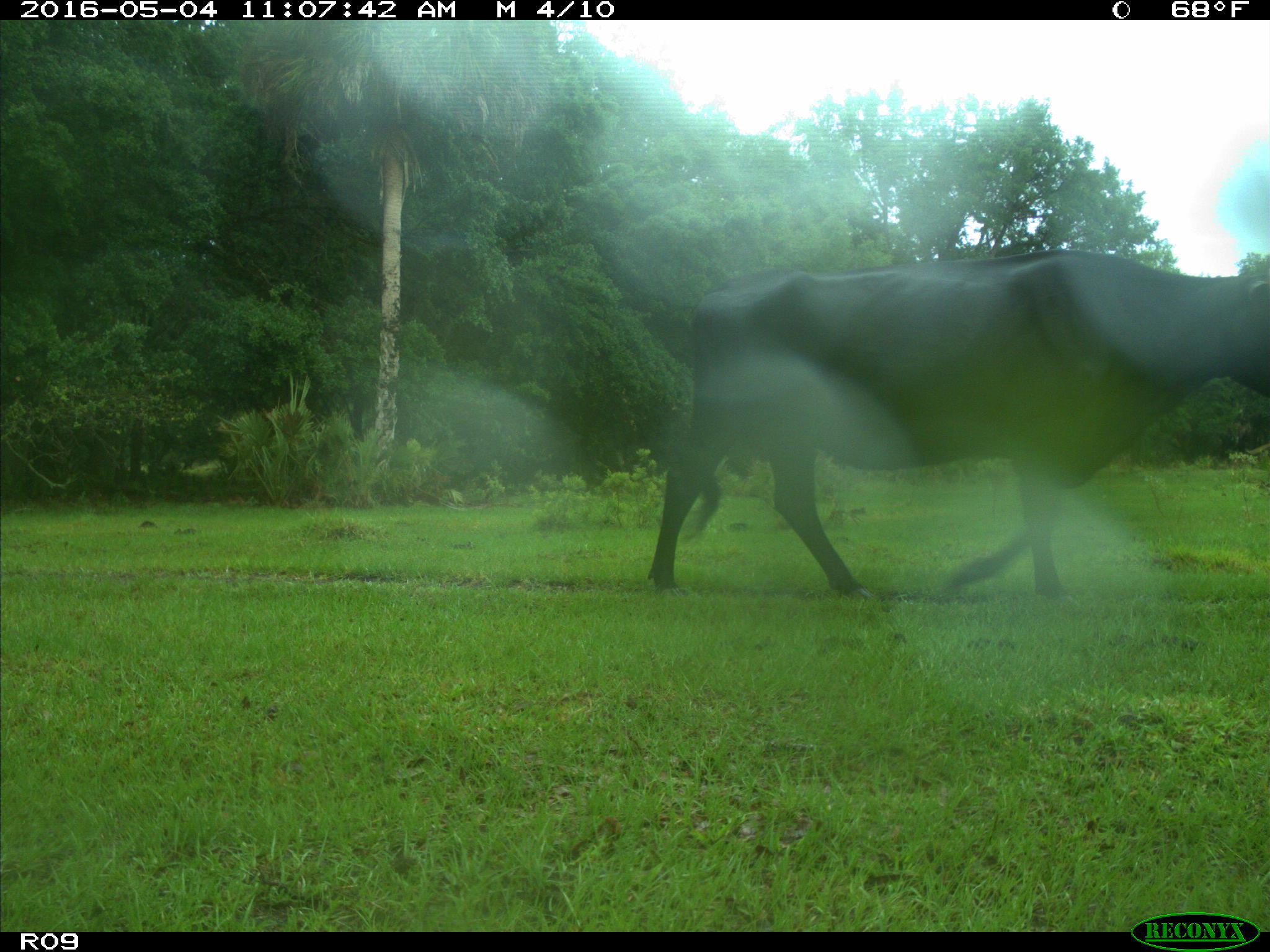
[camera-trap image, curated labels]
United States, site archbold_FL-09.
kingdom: Animalia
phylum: Chordata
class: Mammalia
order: Artiodactyla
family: Bovidae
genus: Bos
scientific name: Bos taurus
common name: domestic cow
Bos taurus (domestic cow).